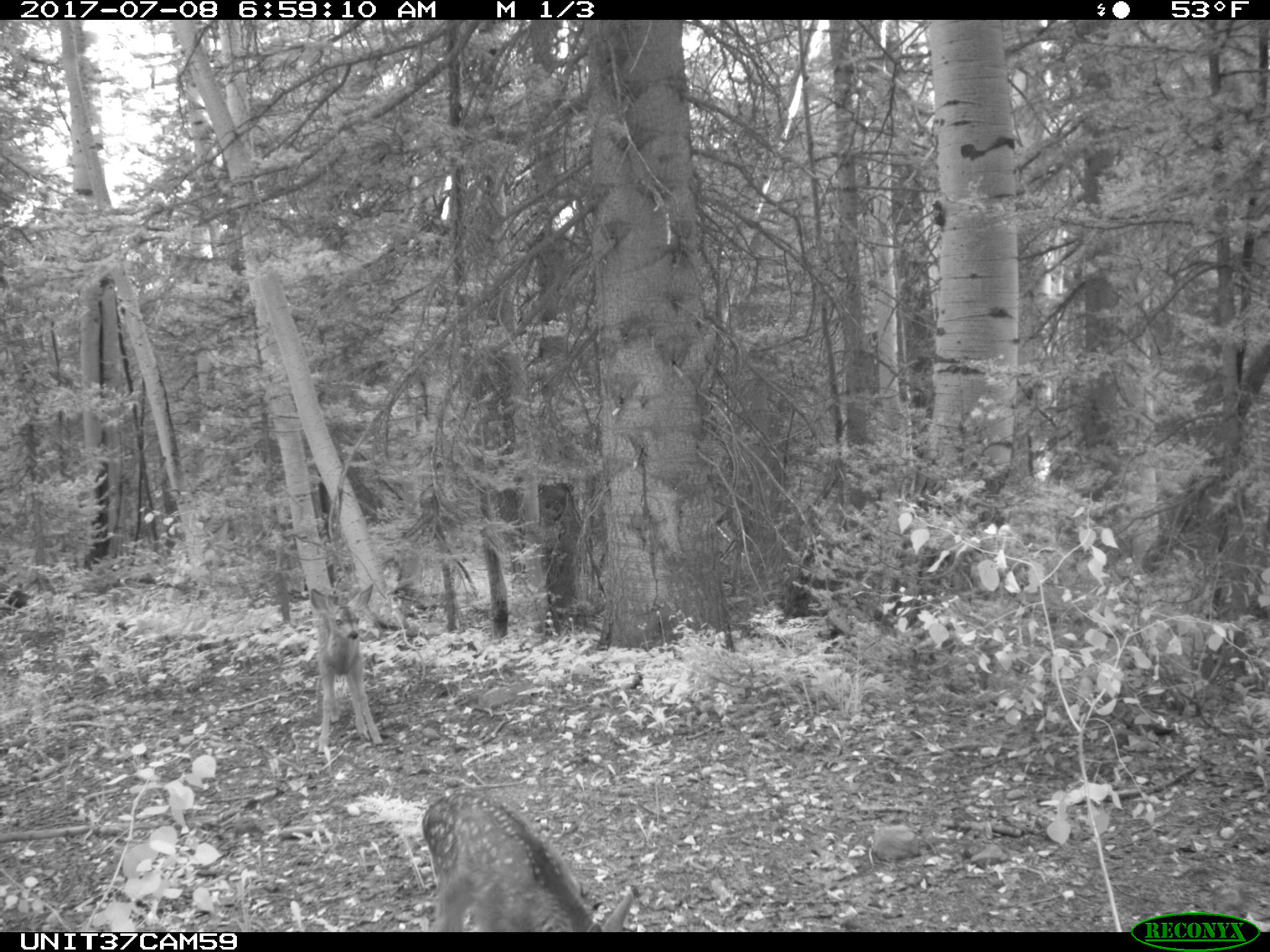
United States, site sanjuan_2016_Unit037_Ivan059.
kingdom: Animalia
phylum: Chordata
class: Mammalia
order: Artiodactyla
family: Cervidae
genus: Odocoileus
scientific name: Odocoileus hemionus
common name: mule deer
Odocoileus hemionus (mule deer).